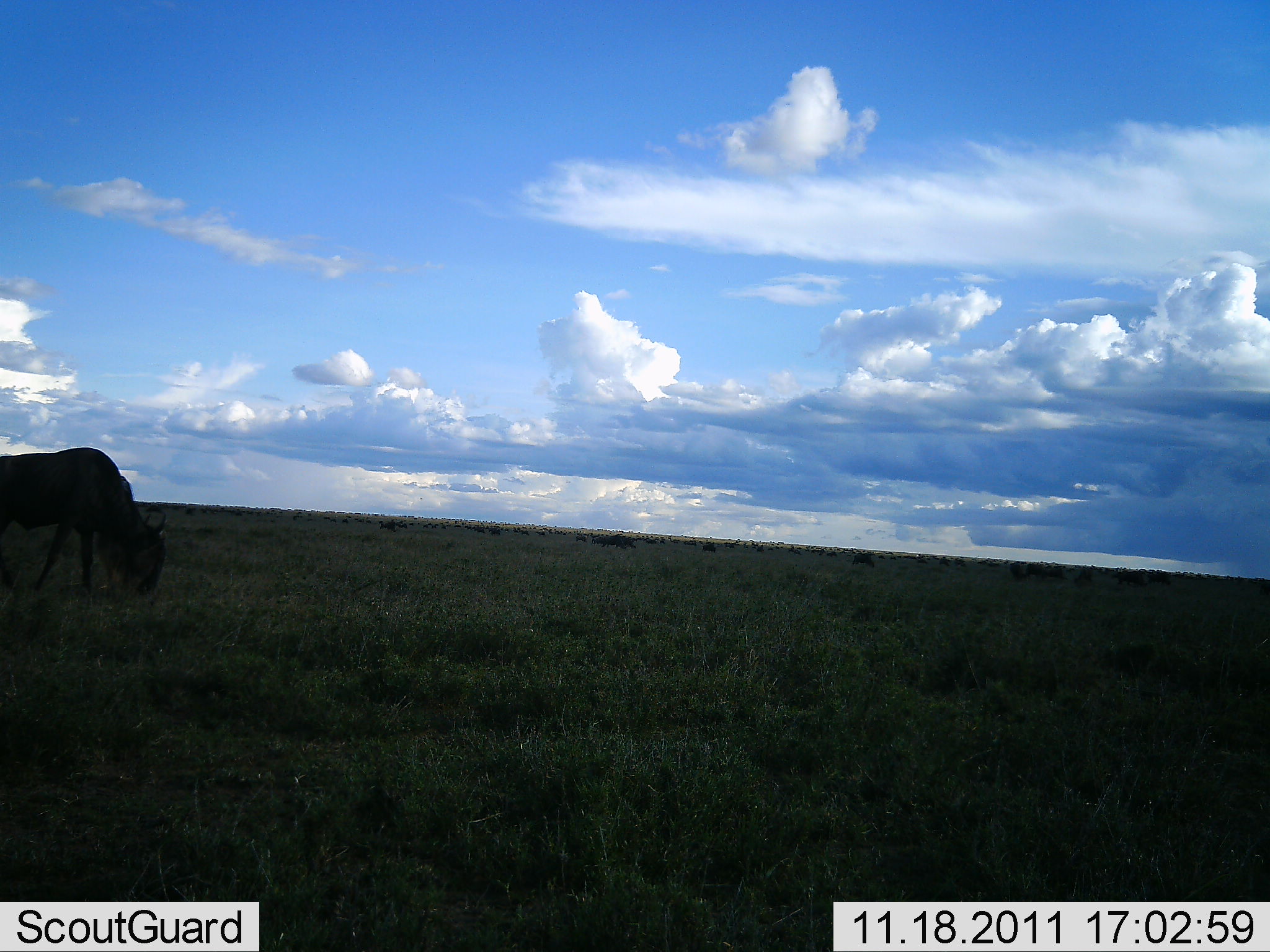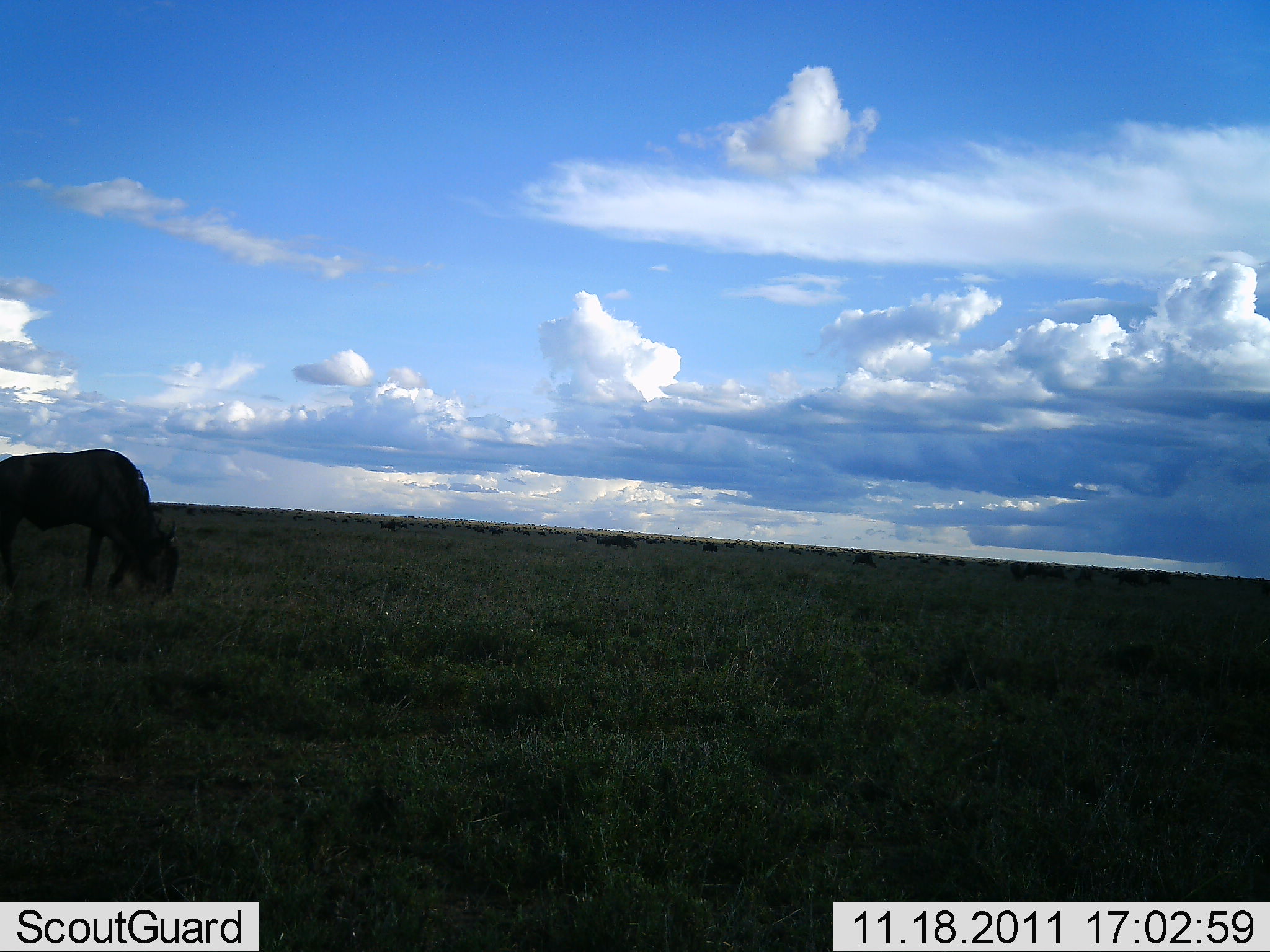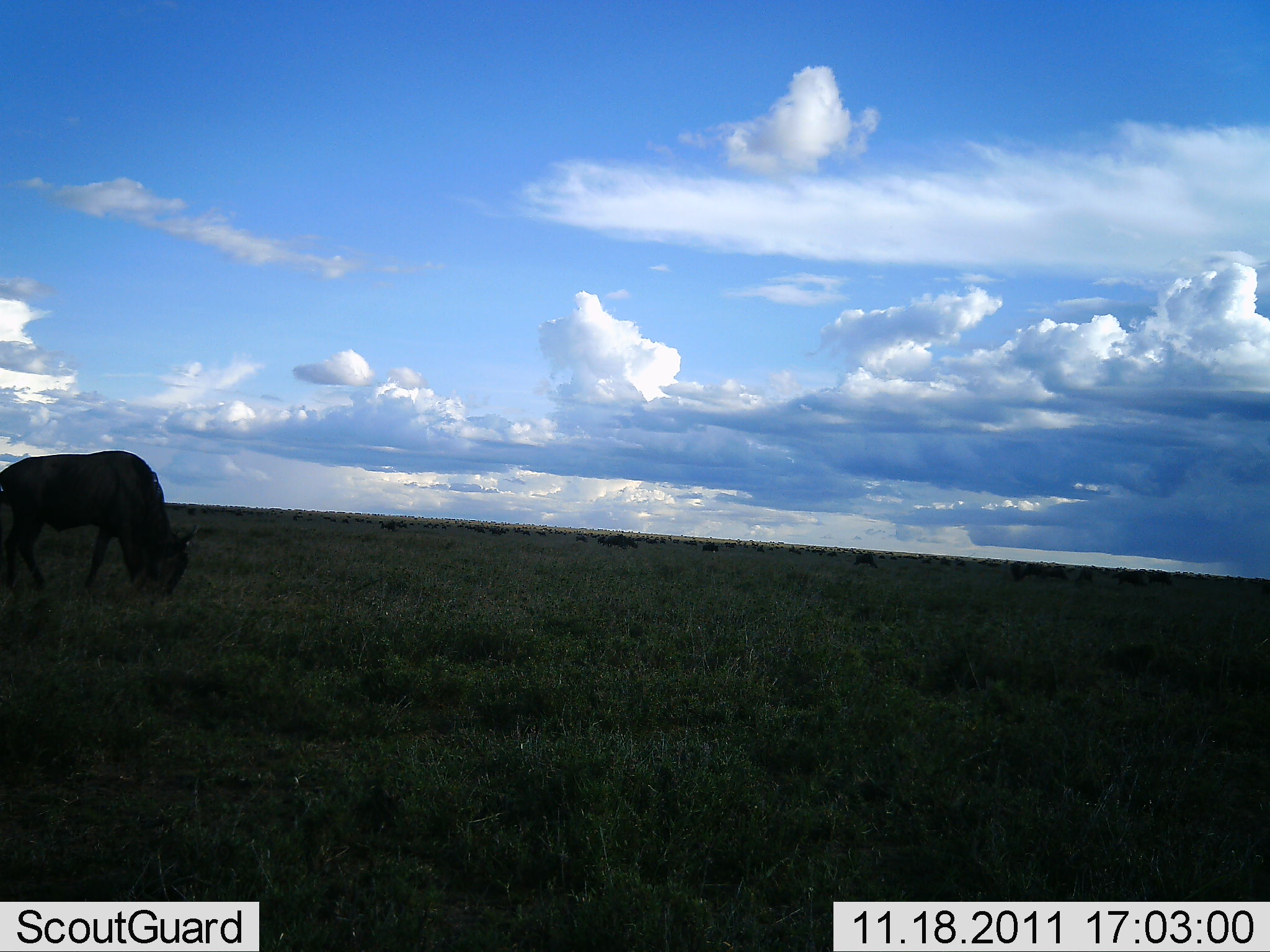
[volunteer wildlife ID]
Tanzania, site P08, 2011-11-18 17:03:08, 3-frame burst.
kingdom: Animalia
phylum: Chordata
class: Mammalia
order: Artiodactyla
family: Bovidae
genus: Connochaetes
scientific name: Connochaetes taurinus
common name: blue wildebeest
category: wildebeest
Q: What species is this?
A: Wildebeest (blue wildebeest) (Connochaetes taurinus).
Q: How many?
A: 1.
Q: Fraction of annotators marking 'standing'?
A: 20%.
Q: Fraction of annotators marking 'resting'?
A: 0%.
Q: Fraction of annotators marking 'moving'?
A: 40%.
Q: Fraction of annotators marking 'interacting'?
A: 0%.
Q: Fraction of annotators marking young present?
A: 0%.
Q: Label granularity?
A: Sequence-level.